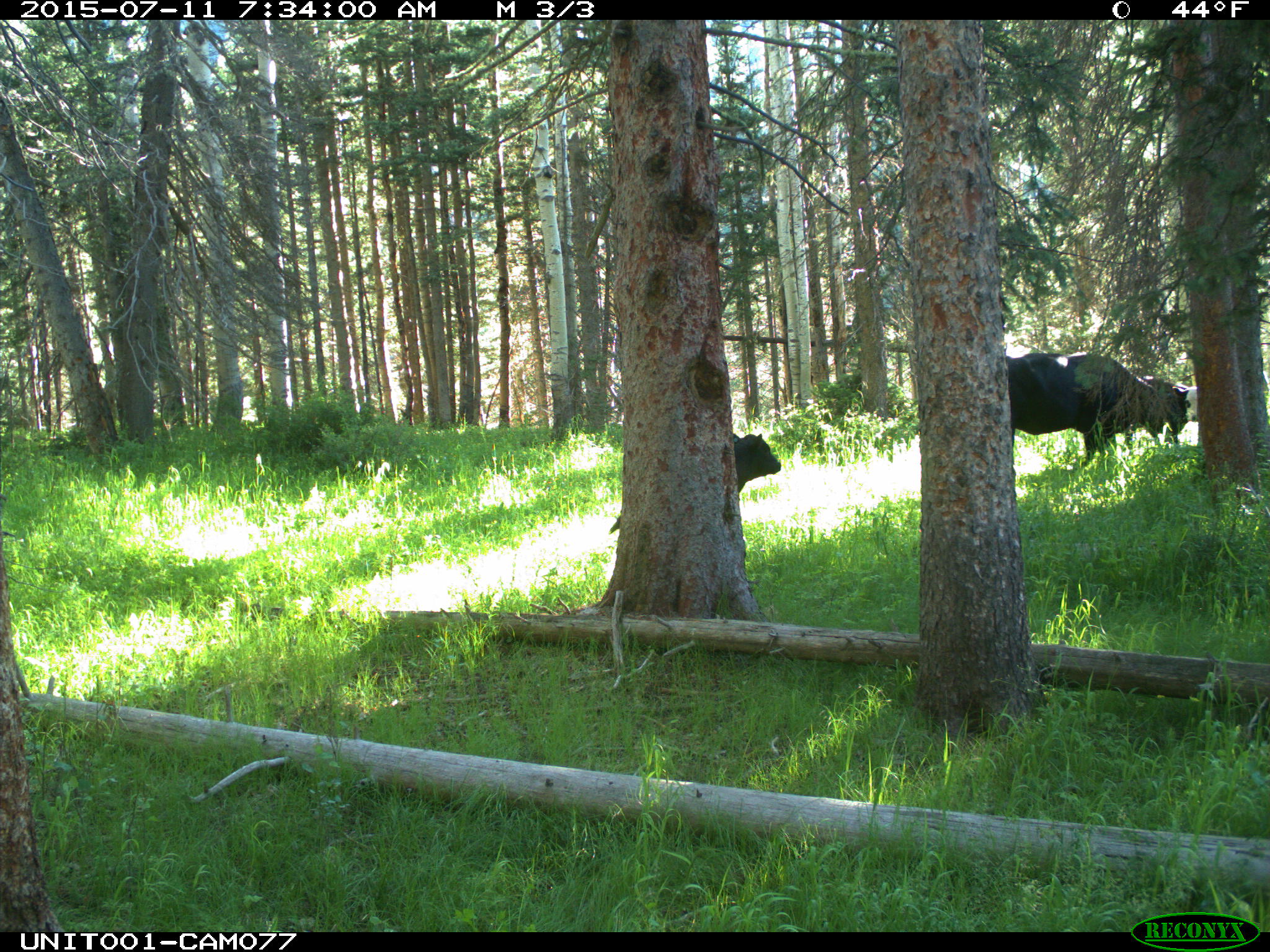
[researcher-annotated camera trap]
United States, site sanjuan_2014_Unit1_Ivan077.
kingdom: Animalia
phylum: Chordata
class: Mammalia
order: Artiodactyla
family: Bovidae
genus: Bos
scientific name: Bos taurus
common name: domestic cow